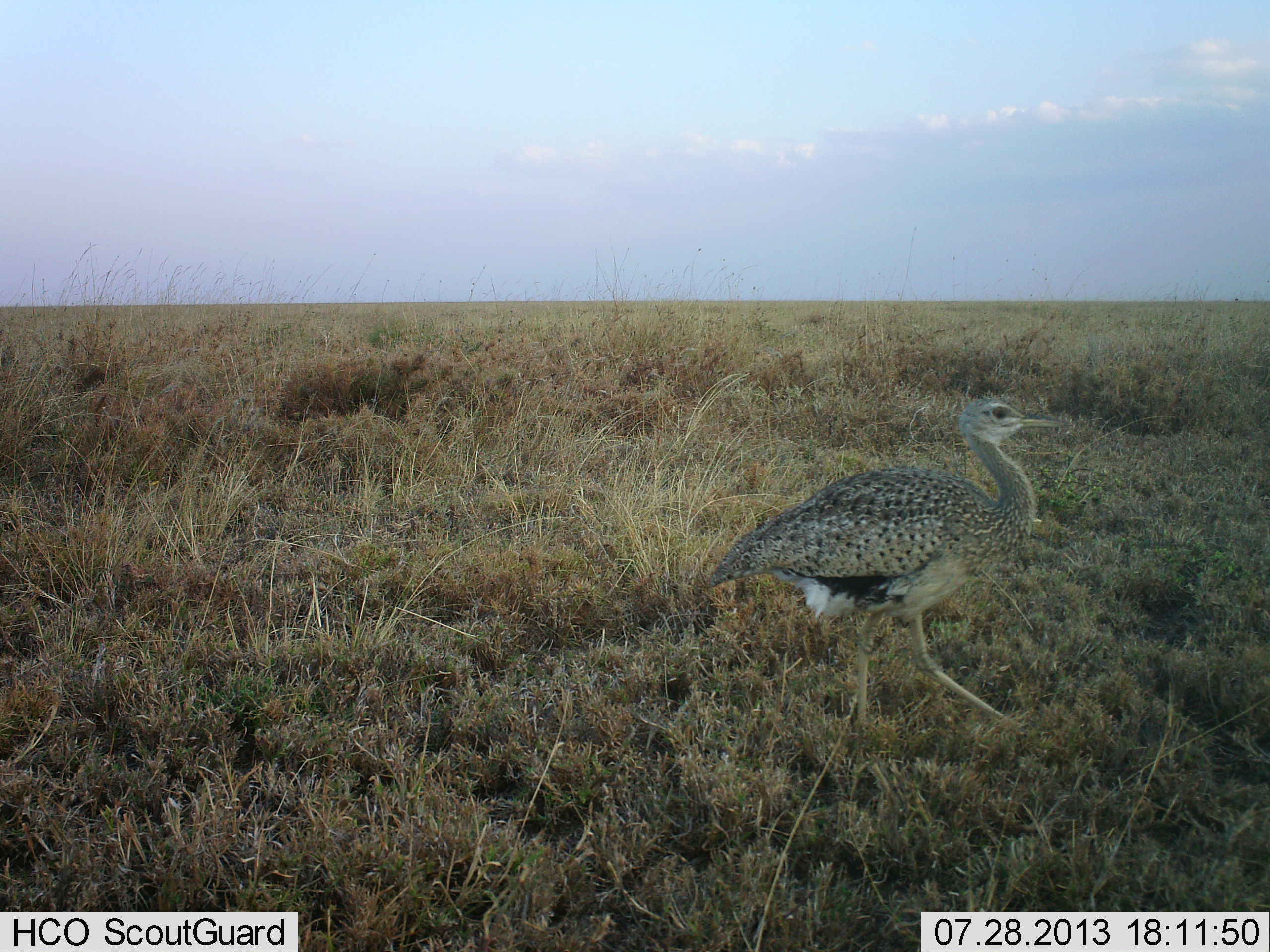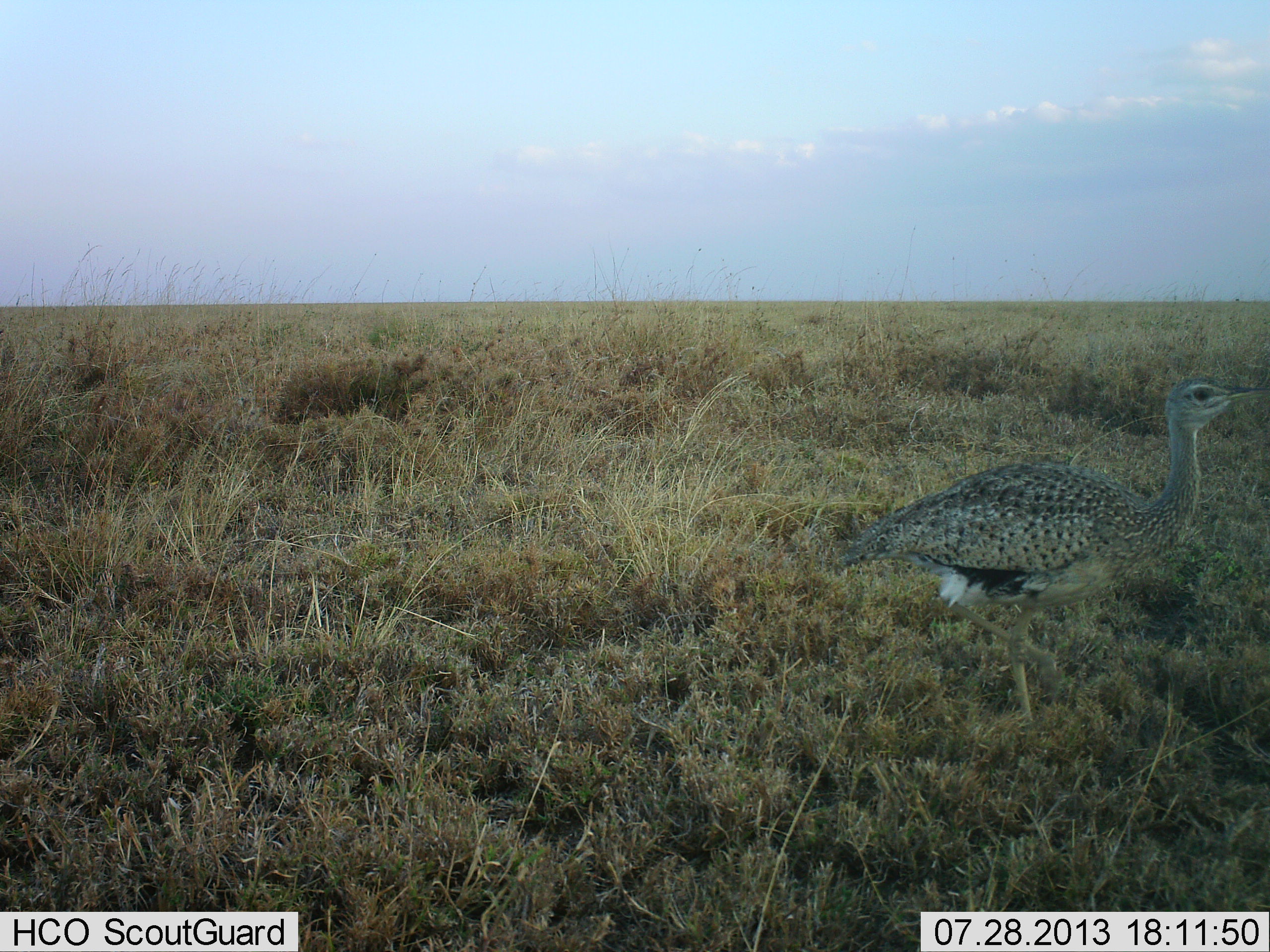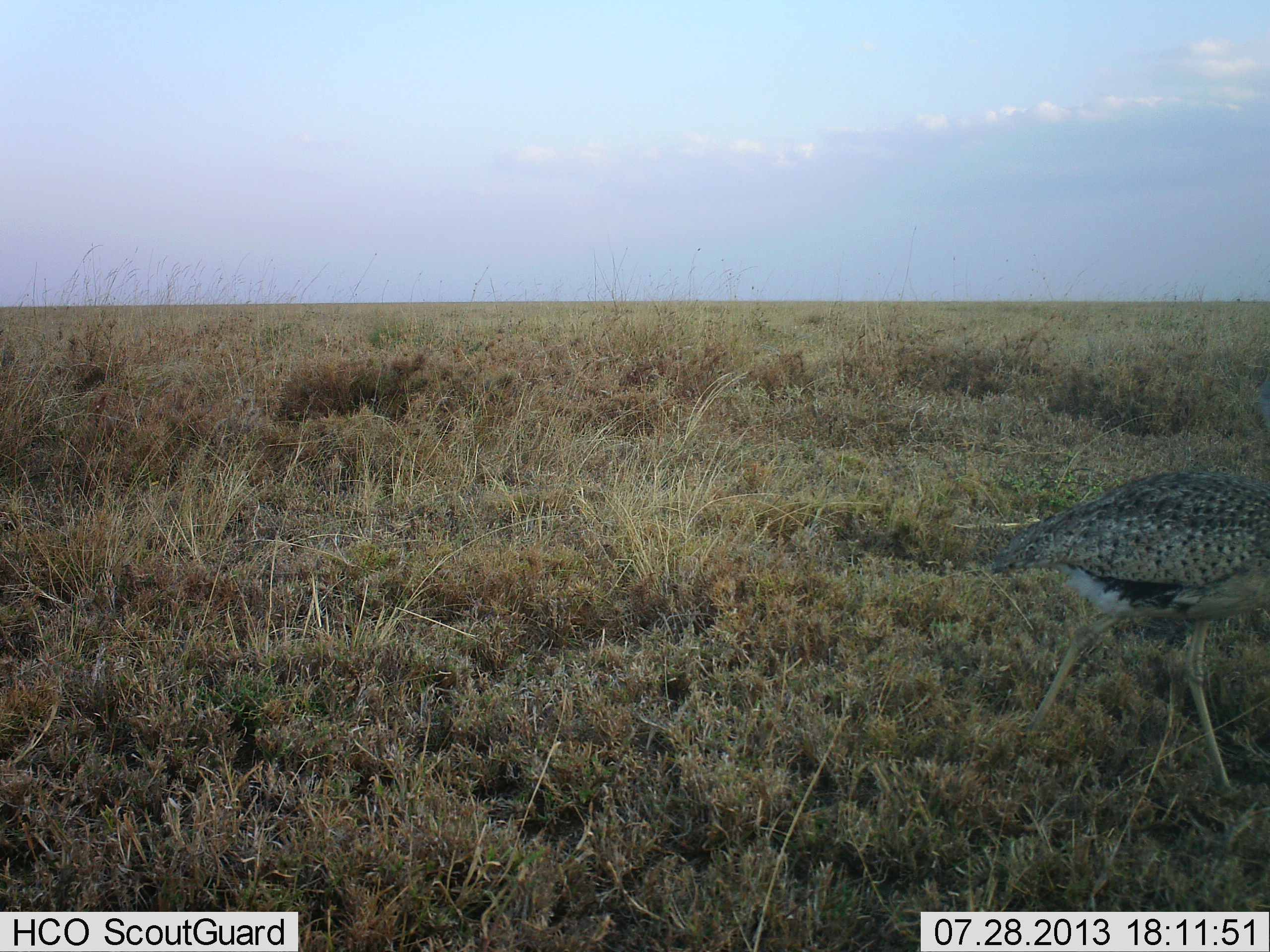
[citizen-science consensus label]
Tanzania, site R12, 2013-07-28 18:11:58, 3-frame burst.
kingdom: Animalia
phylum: Chordata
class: Aves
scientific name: Aves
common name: bird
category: otherbird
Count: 1.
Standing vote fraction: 8%.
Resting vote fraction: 0%.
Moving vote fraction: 100%.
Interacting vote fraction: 0%.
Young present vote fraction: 0%.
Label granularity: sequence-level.